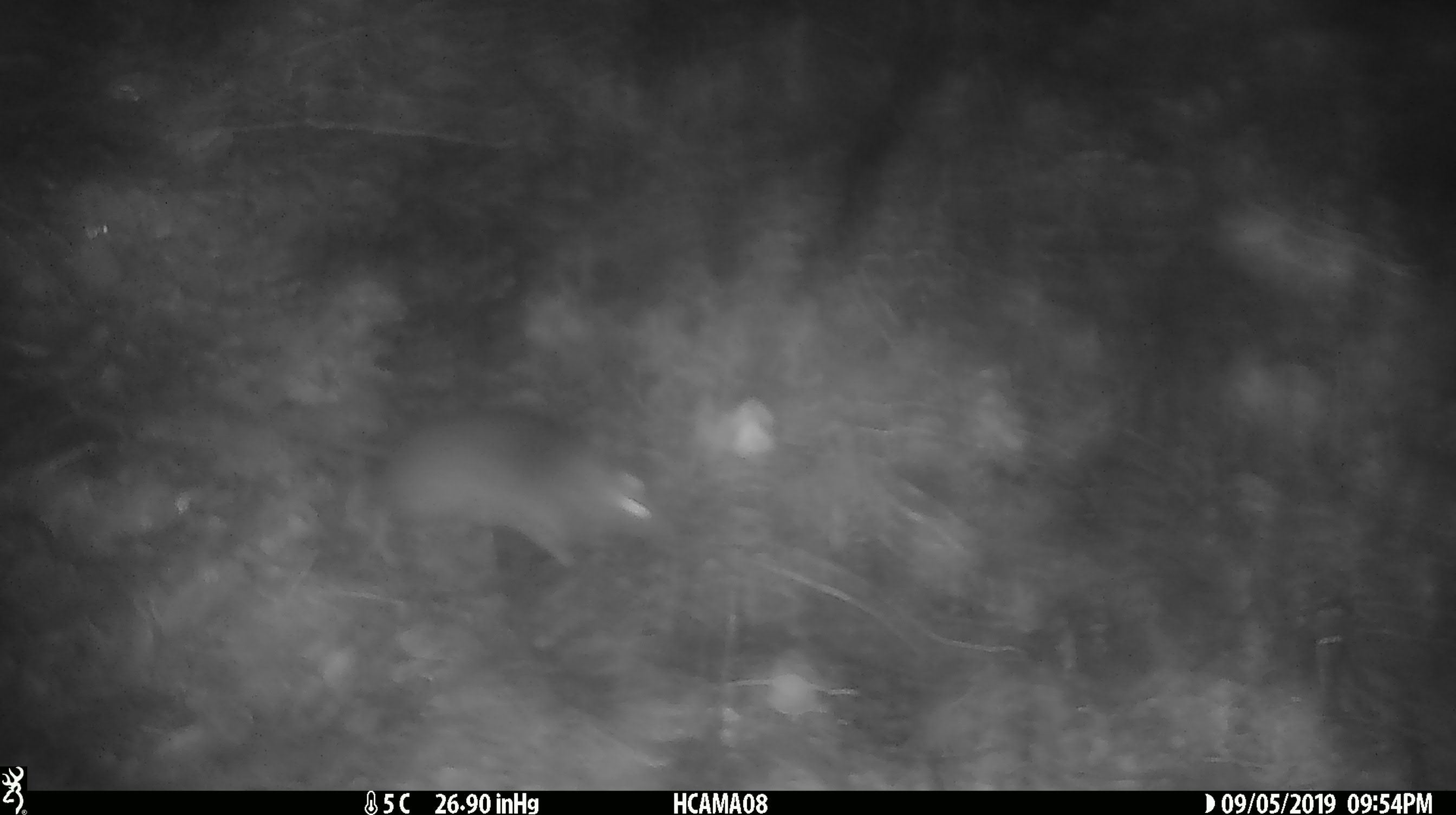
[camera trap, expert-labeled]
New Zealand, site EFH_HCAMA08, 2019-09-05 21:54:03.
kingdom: Animalia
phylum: Chordata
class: Mammalia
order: Rodentia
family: Muridae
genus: Mus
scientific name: Mus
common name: mouse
Mouse (Mus).